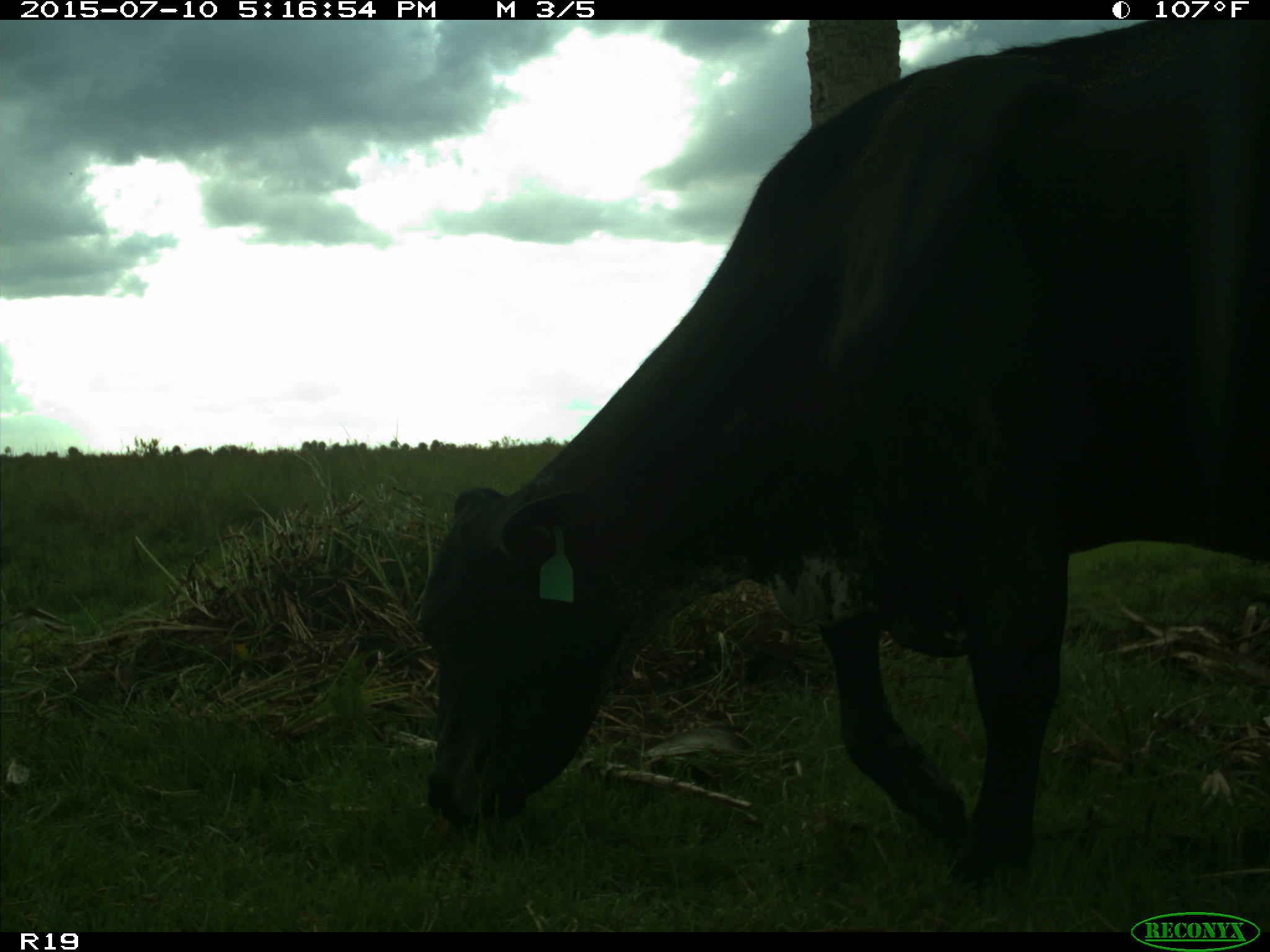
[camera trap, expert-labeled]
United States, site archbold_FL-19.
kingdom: Animalia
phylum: Chordata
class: Mammalia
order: Artiodactyla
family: Bovidae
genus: Bos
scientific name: Bos taurus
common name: domestic cow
Bos taurus (domestic cow).